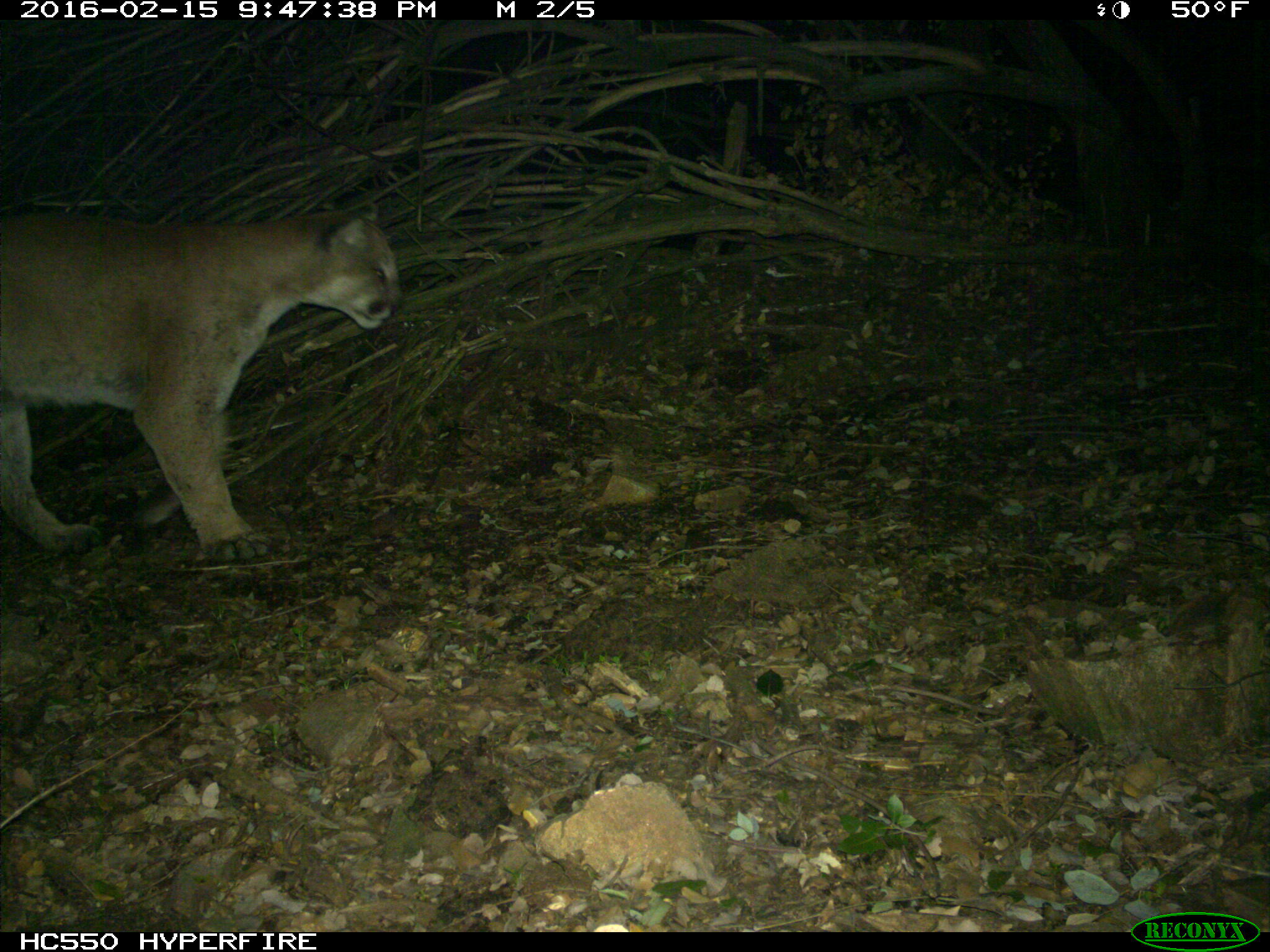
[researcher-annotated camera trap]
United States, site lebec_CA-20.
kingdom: Animalia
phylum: Chordata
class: Mammalia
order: Carnivora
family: Felidae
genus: Puma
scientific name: Puma concolor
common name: mountain lion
Puma concolor (mountain lion).